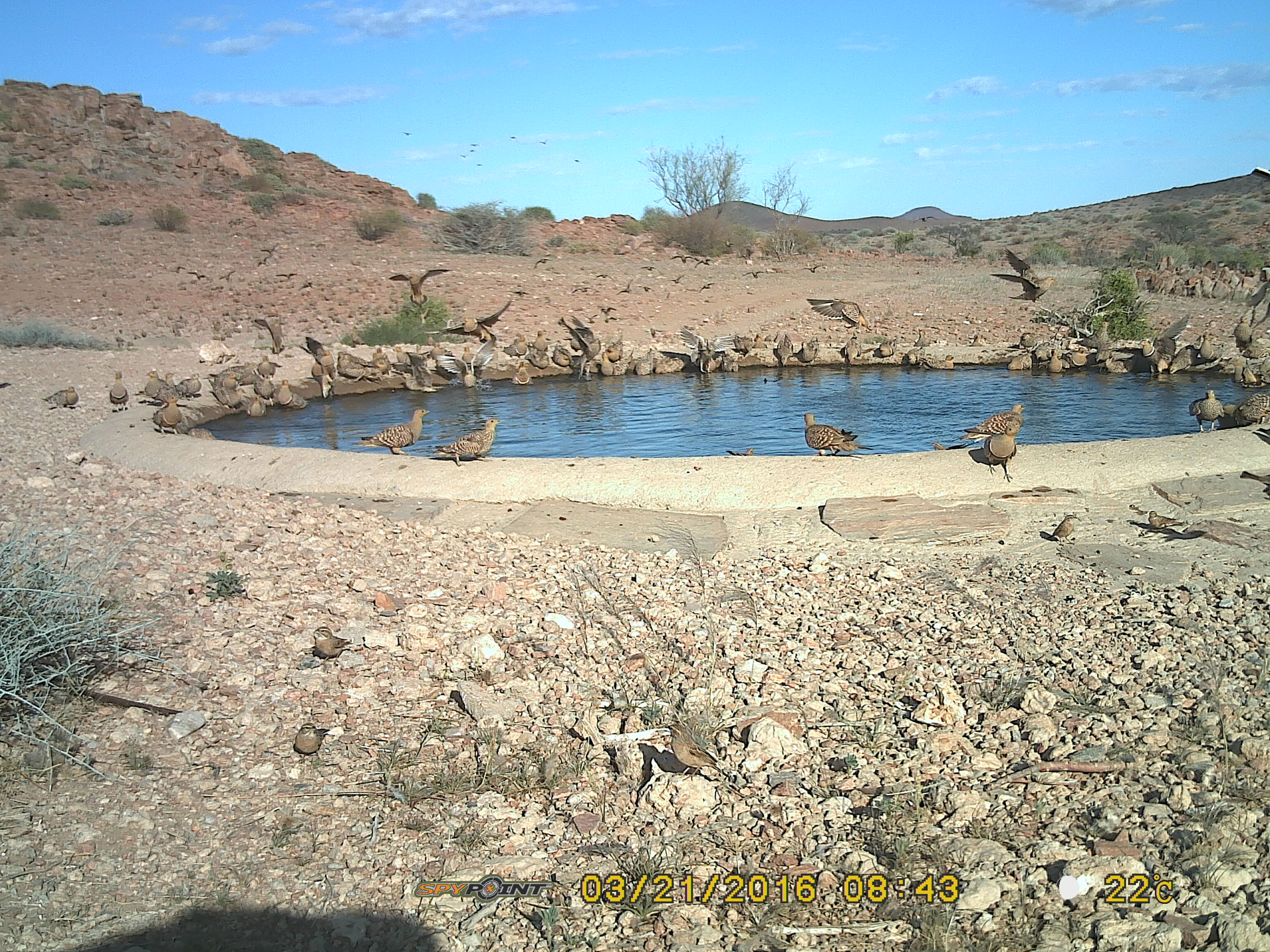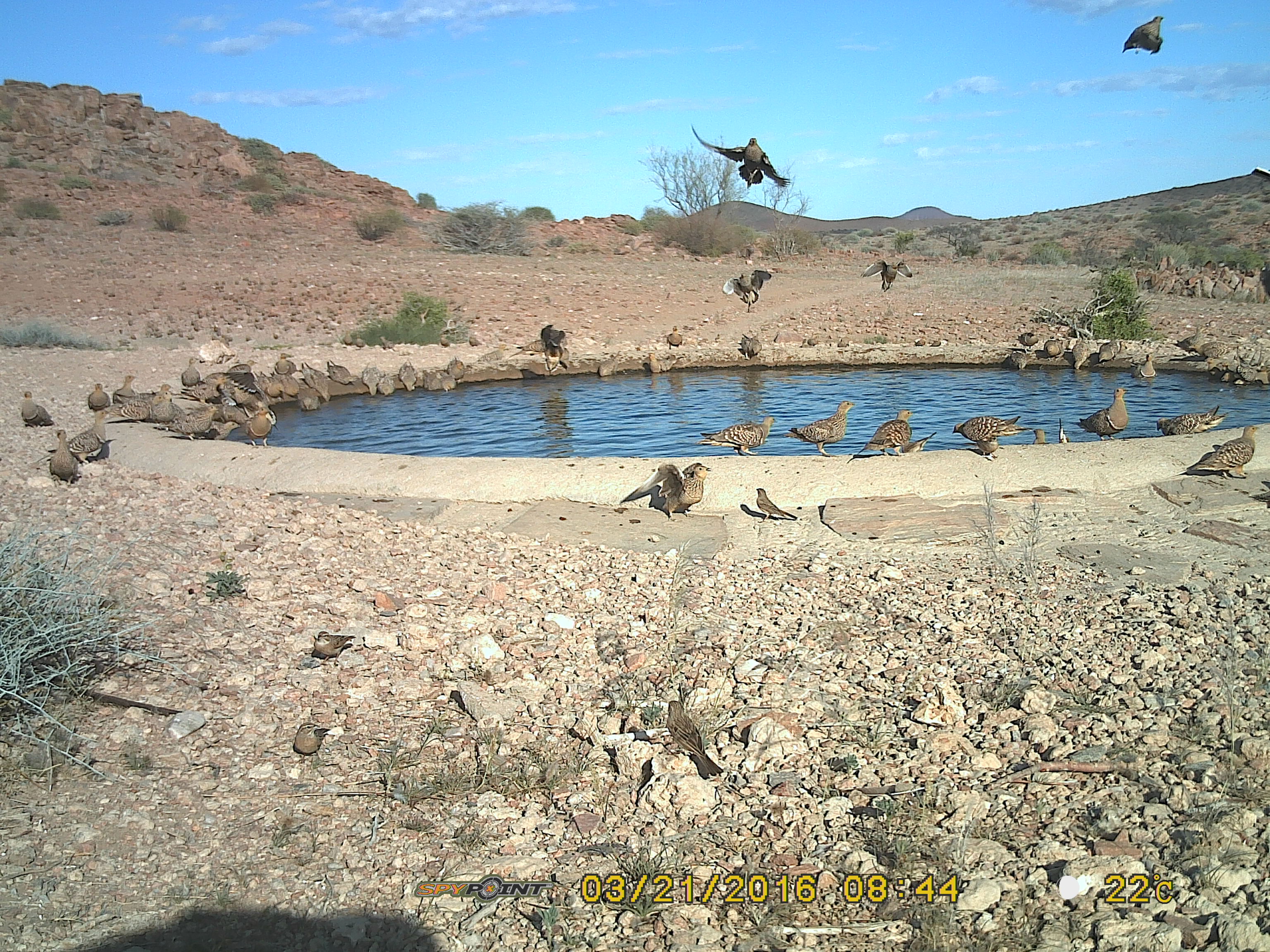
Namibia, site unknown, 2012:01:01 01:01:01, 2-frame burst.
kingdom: Animalia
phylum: Chordata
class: Aves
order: Pterocliformes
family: Pteroclidae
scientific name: Pteroclidae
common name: sandgrouse